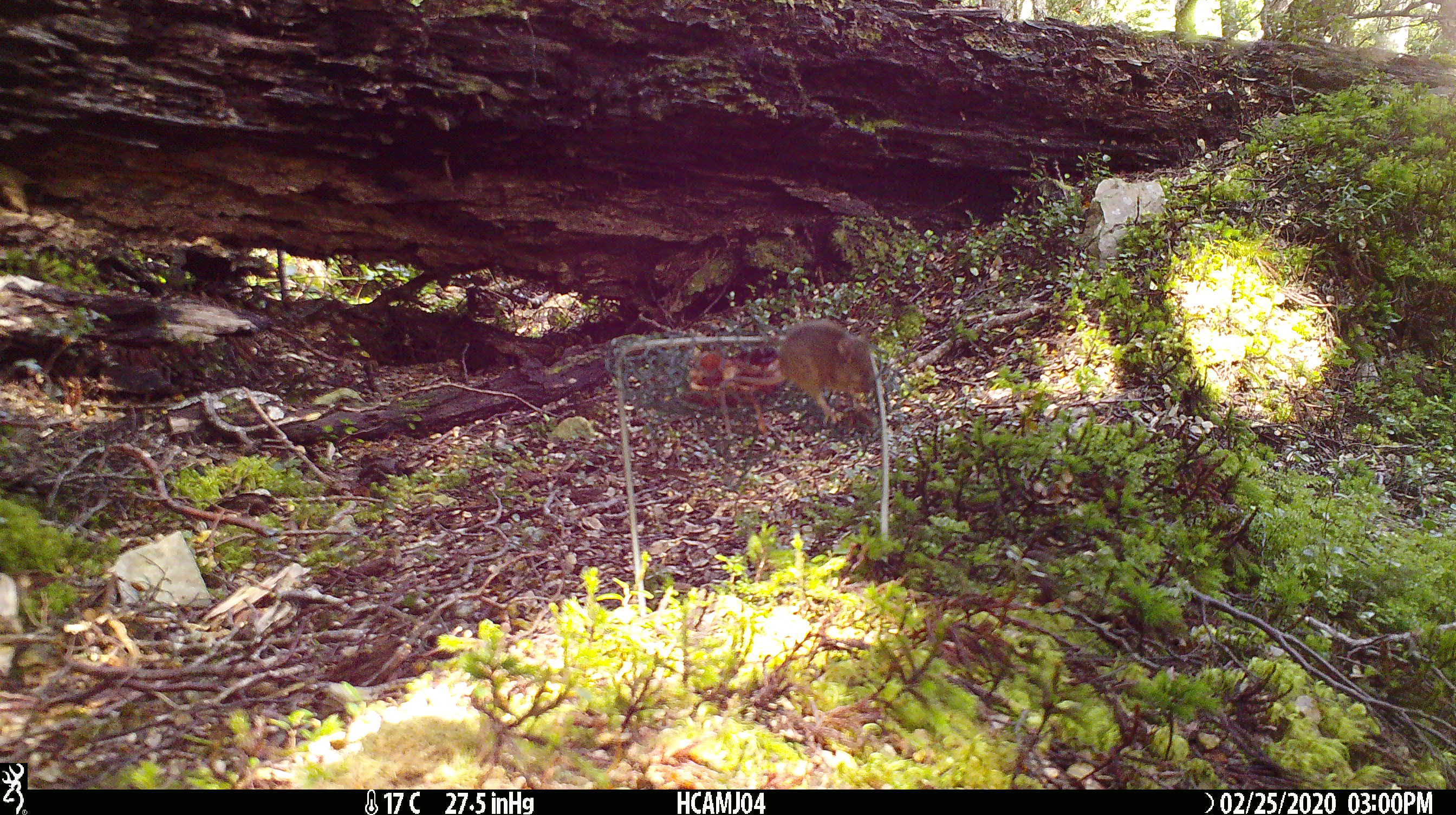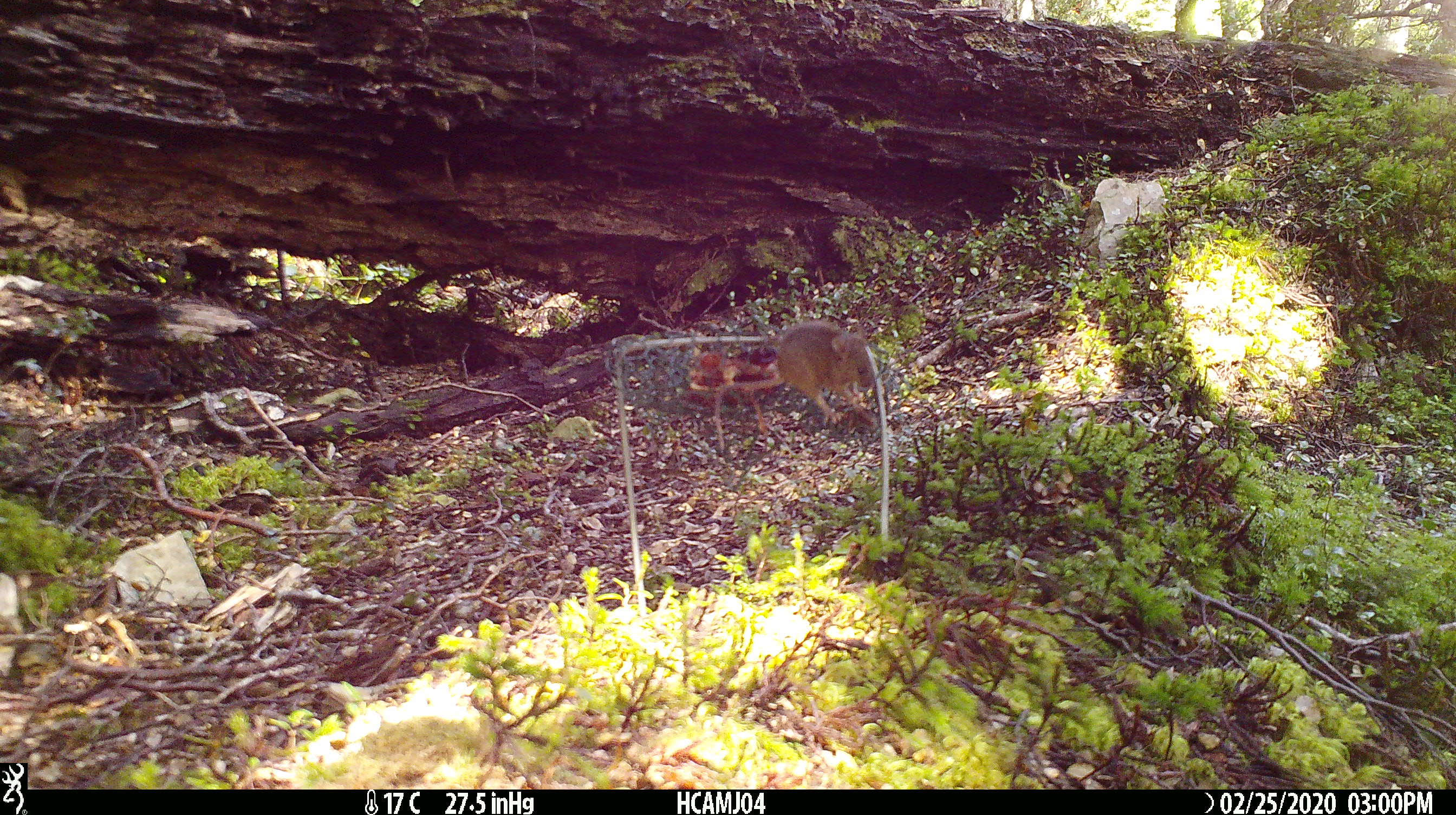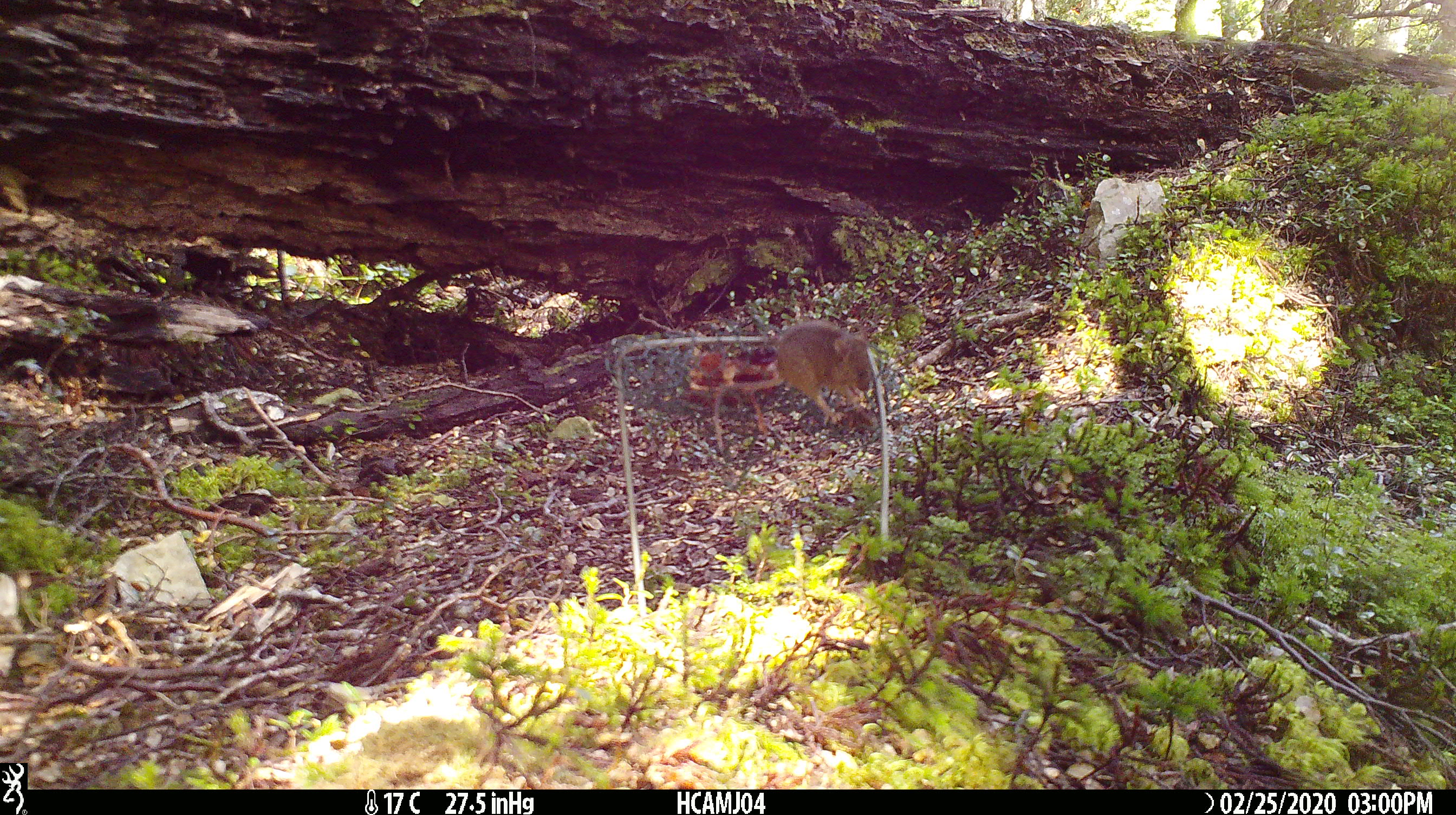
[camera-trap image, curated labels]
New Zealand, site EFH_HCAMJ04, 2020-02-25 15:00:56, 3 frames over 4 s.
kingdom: Animalia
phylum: Chordata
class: Mammalia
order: Rodentia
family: Muridae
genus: Mus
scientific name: Mus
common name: mouse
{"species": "mouse (Mus)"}